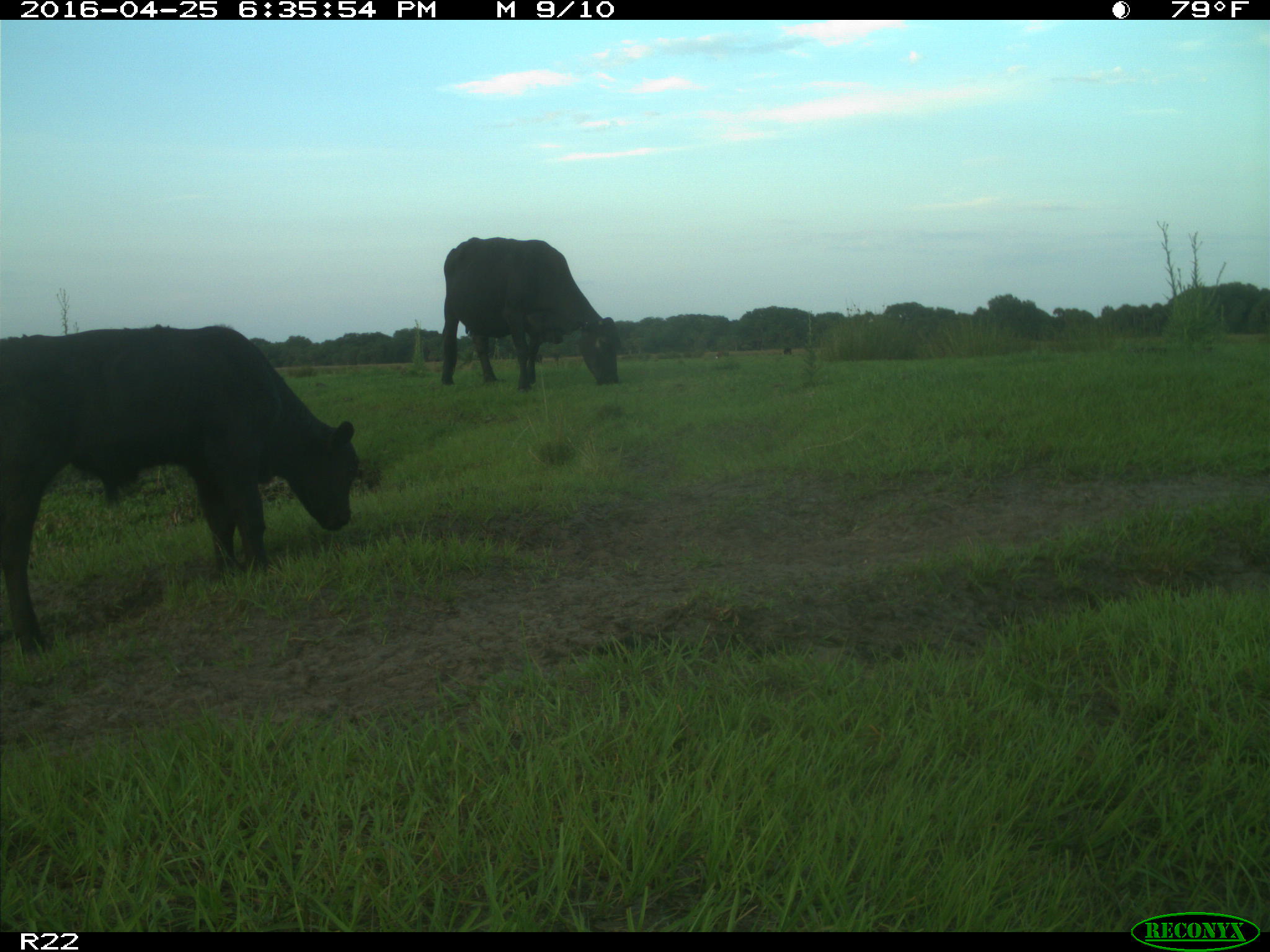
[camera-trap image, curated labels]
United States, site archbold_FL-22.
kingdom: Animalia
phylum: Chordata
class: Mammalia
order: Artiodactyla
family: Bovidae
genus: Bos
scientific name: Bos taurus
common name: domestic cow